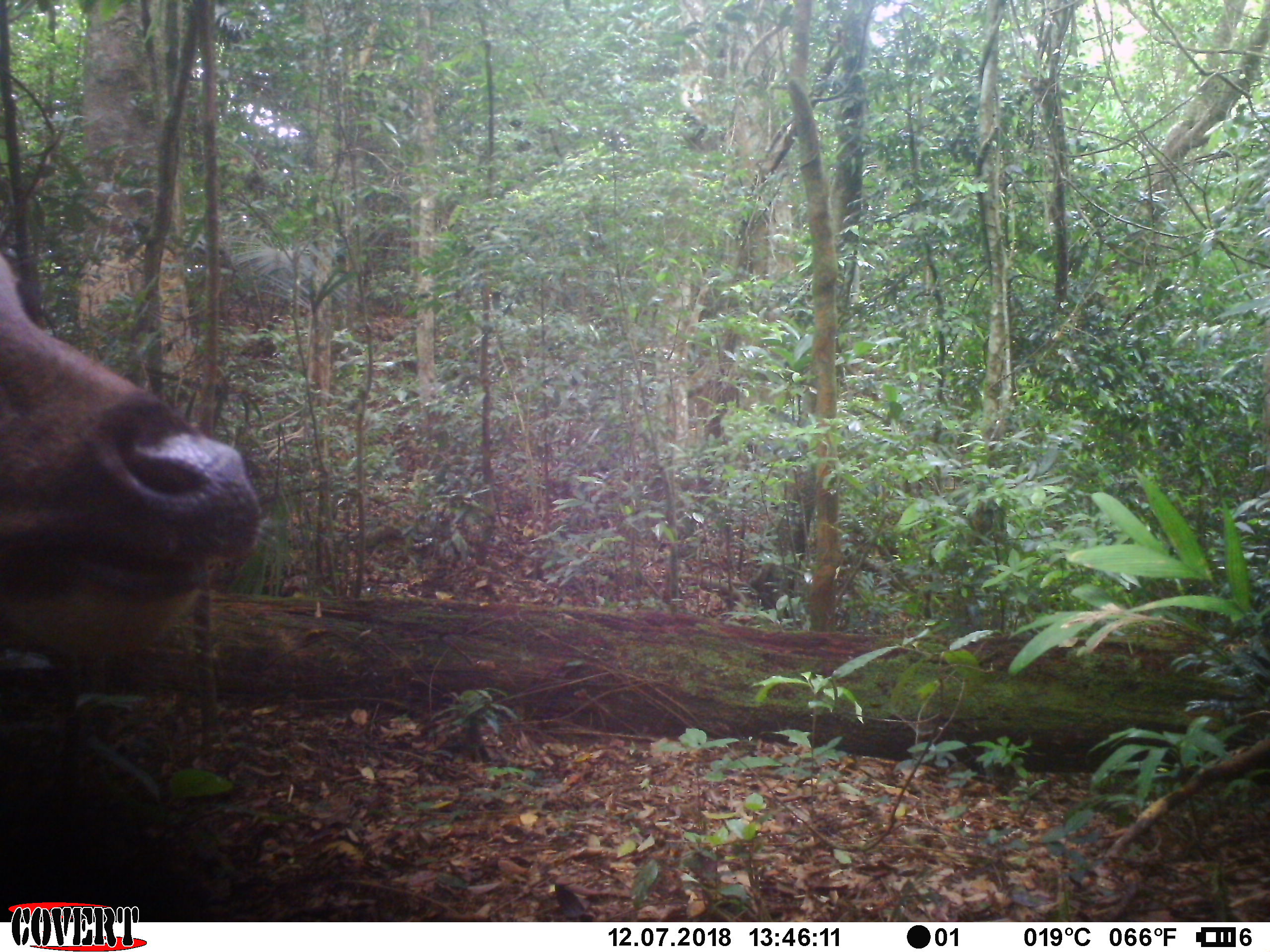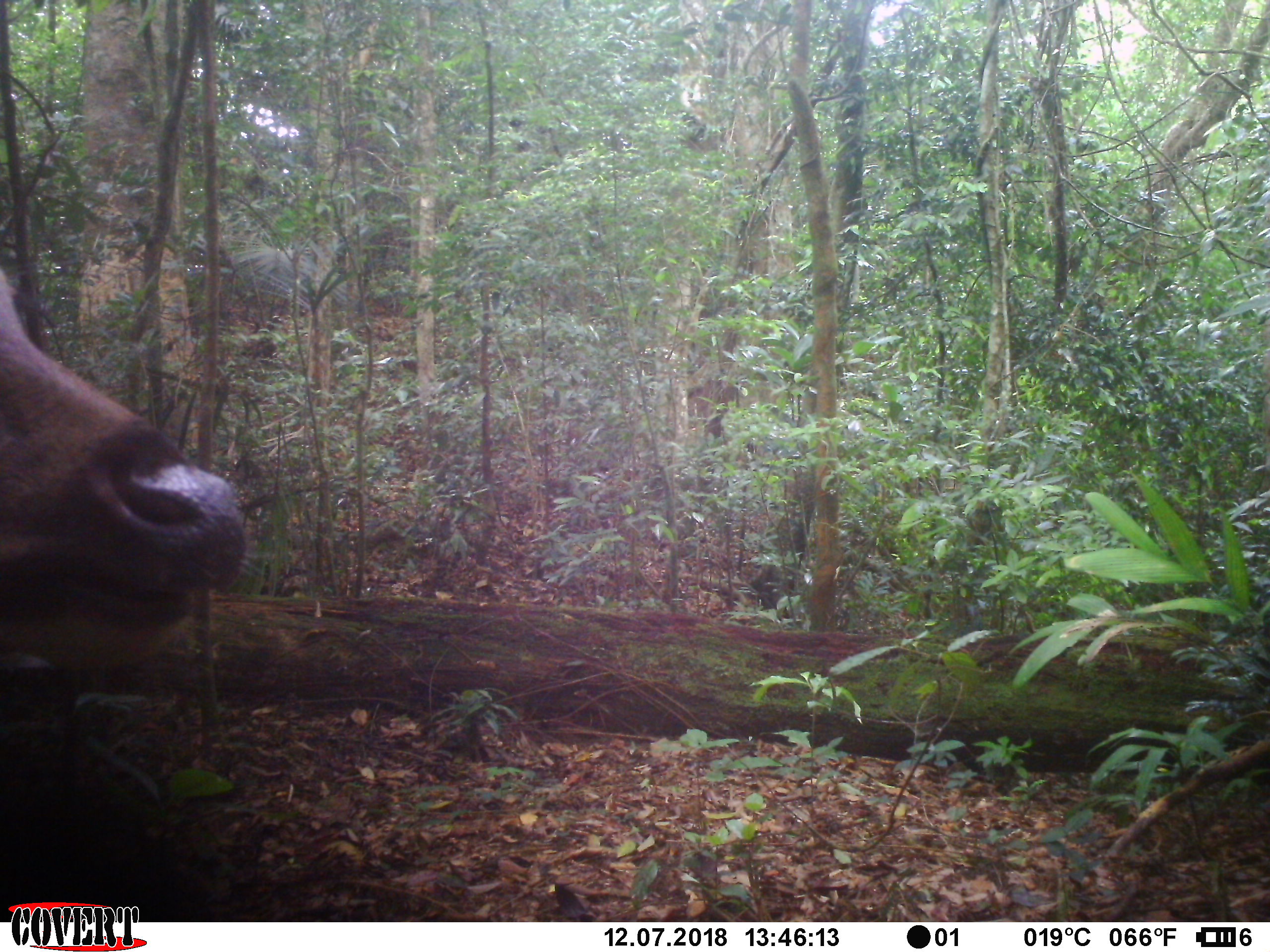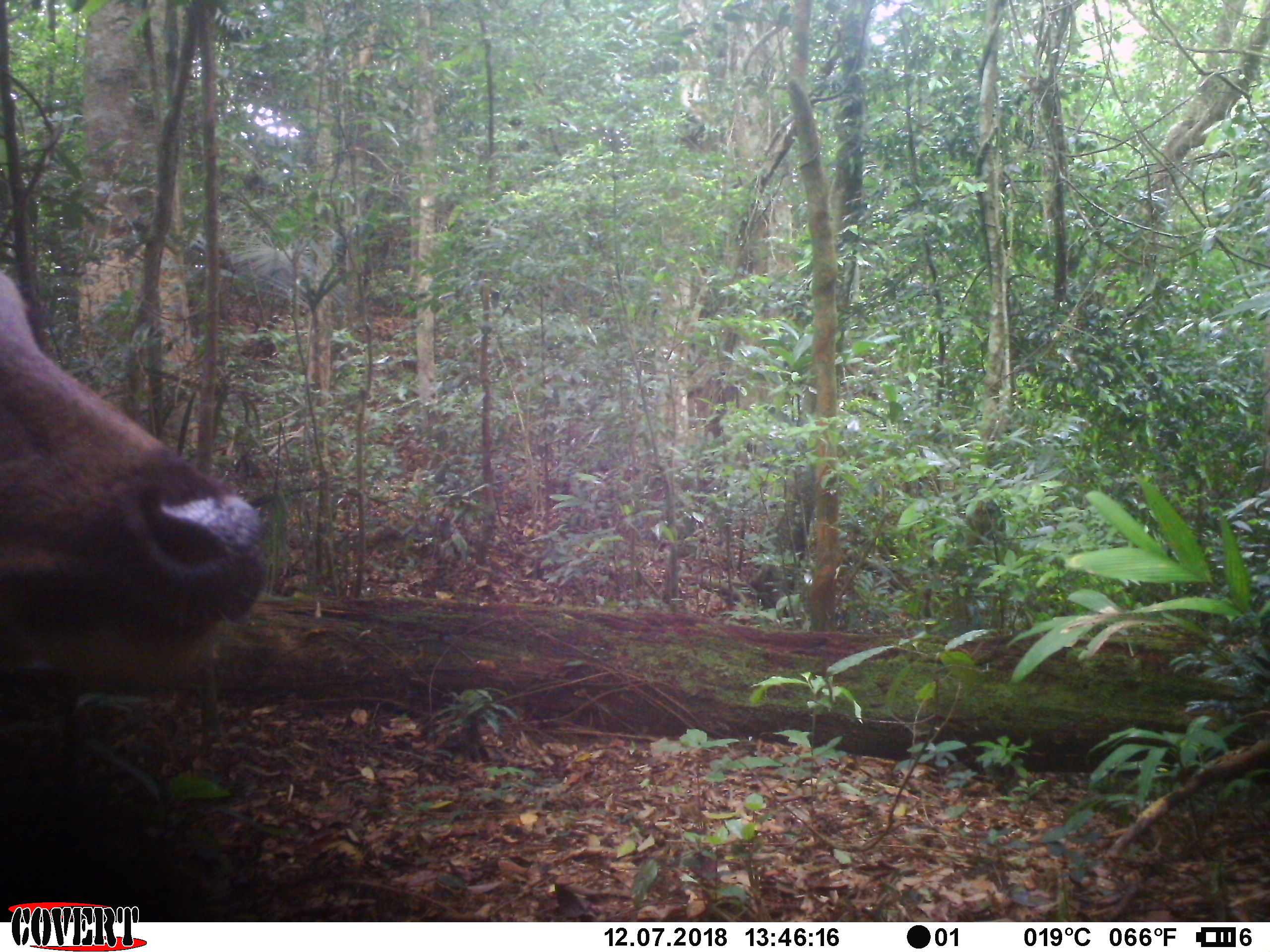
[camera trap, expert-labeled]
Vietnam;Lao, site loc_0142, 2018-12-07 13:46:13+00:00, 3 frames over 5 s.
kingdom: Animalia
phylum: Chordata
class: Mammalia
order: Artiodactyla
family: Cervidae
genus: Rusa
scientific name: Rusa unicolor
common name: sambar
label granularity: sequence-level